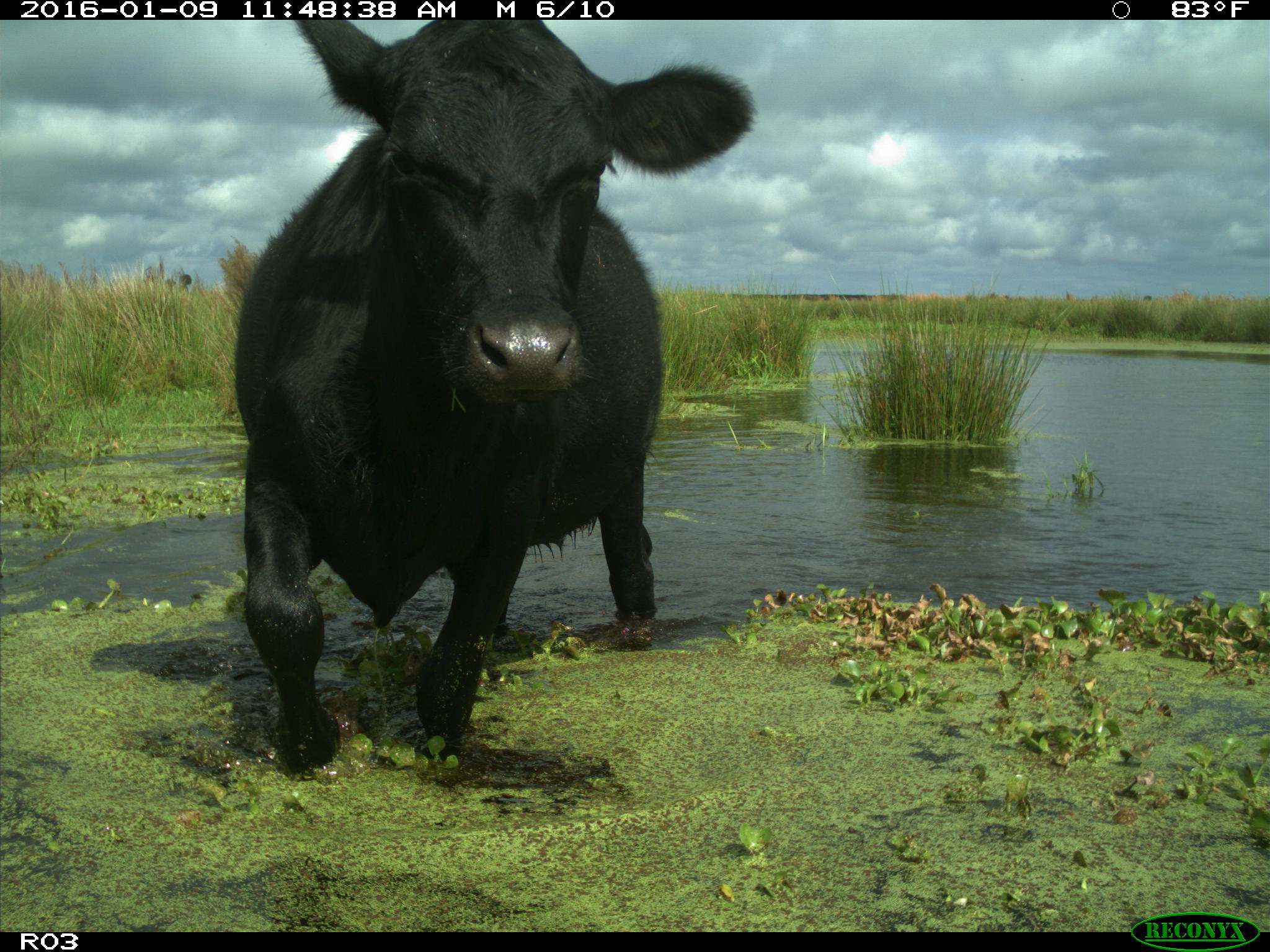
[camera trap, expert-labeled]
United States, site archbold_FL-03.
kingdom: Animalia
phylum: Chordata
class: Mammalia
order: Artiodactyla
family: Bovidae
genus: Bos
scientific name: Bos taurus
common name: domestic cow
Bos taurus (domestic cow).